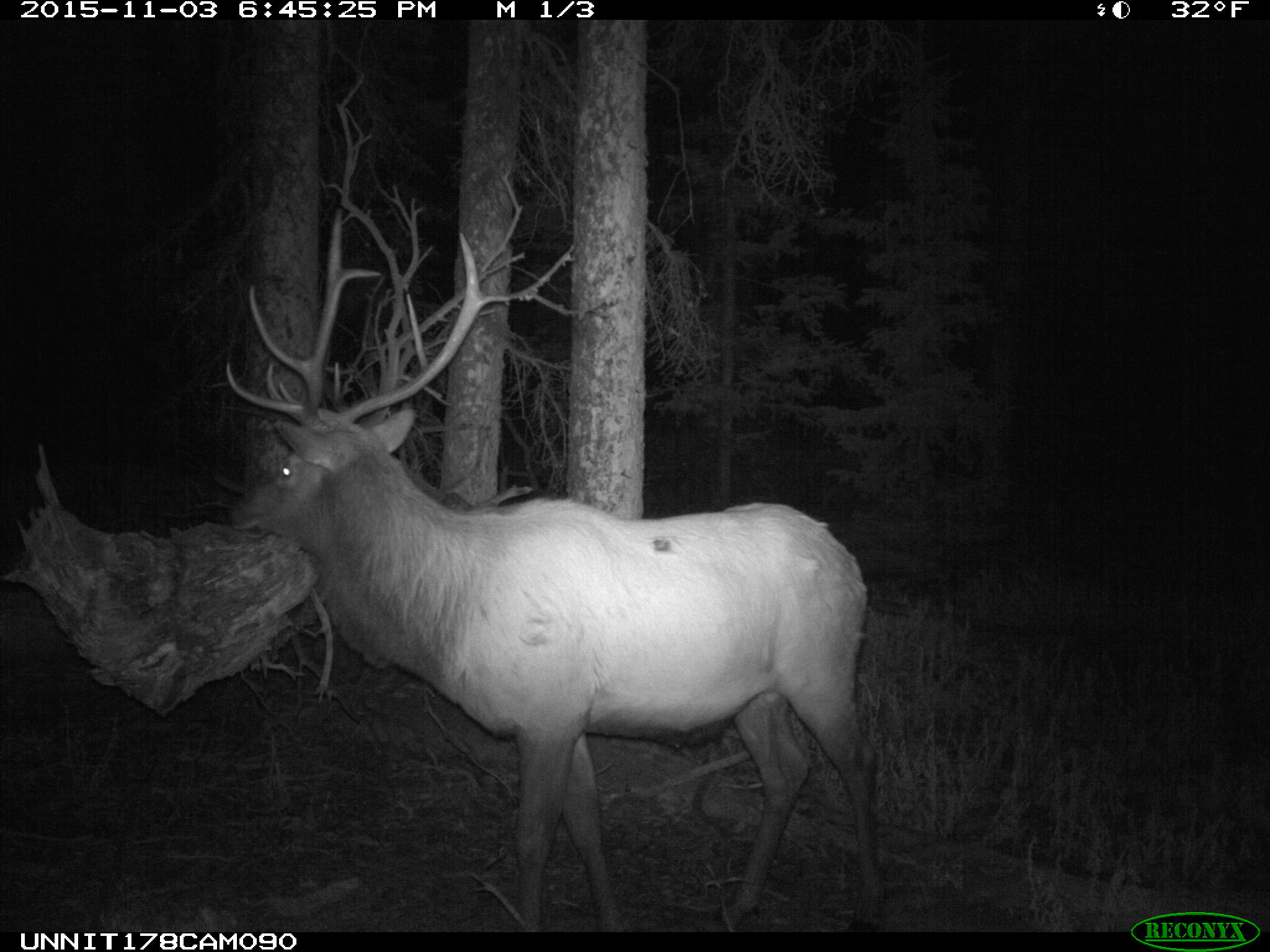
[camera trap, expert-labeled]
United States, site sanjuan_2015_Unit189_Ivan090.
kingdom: Animalia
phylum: Chordata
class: Mammalia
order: Artiodactyla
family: Cervidae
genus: Cervus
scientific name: Cervus elaphus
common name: red deer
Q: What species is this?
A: Cervus elaphus (red deer).